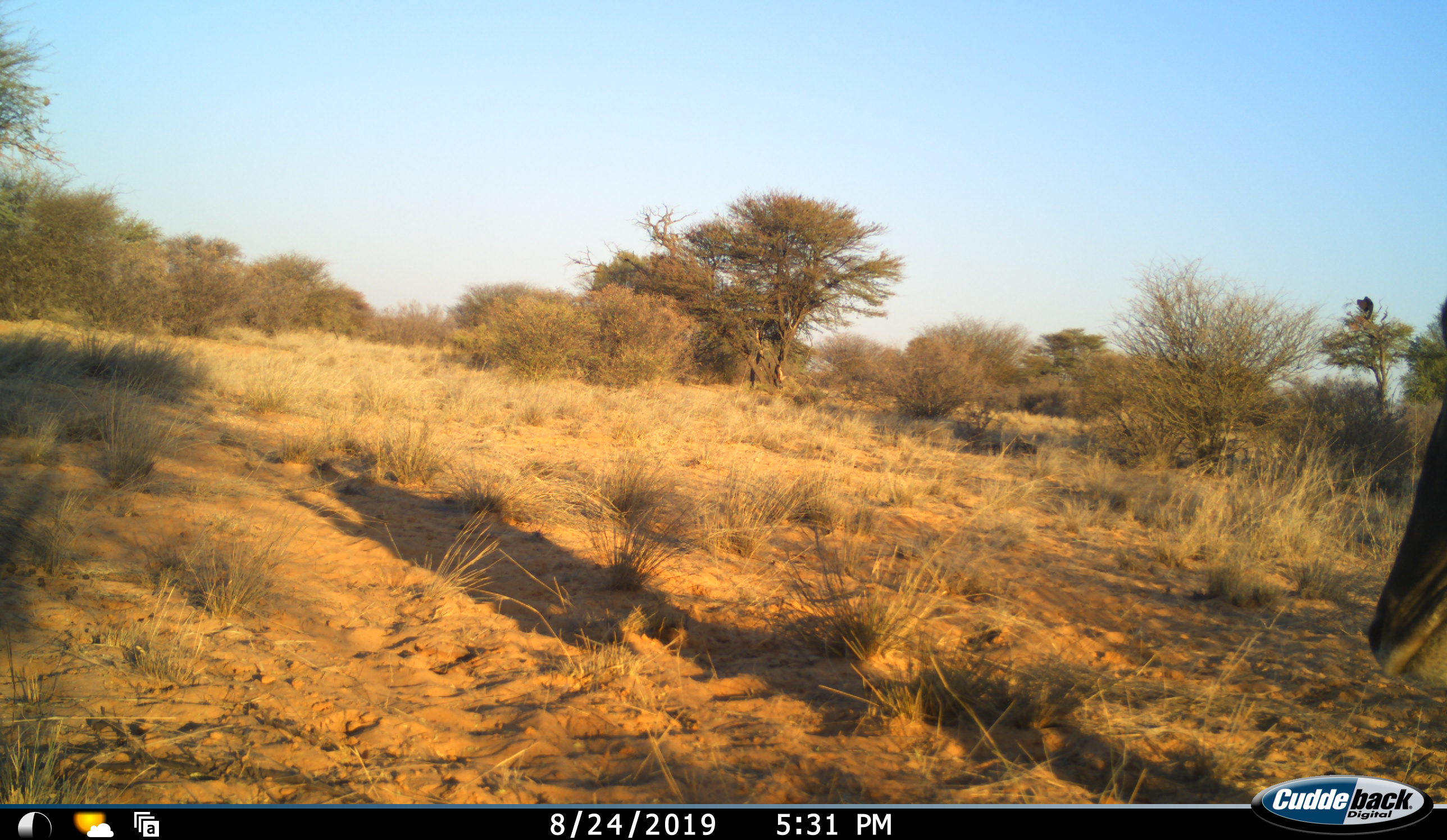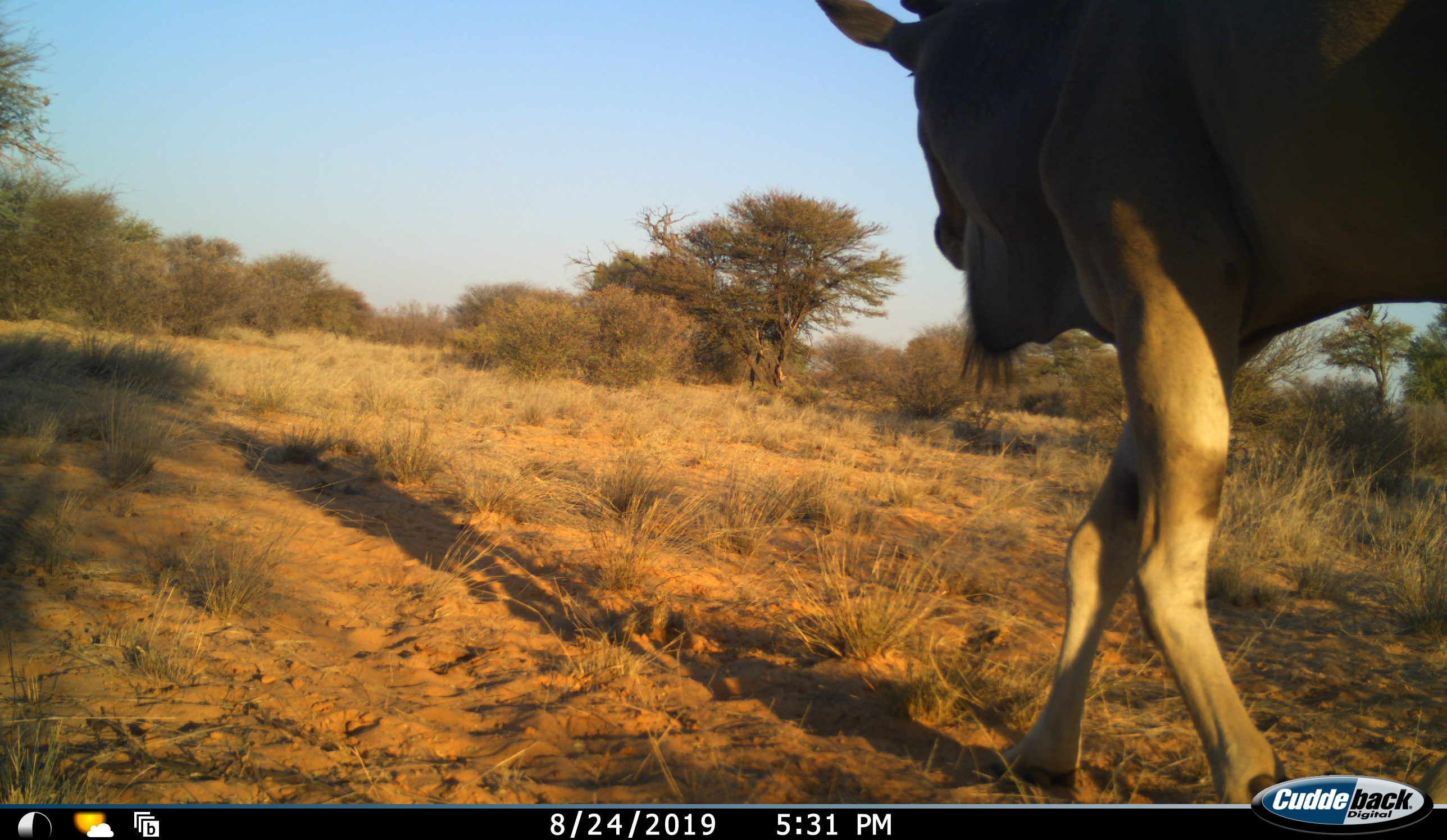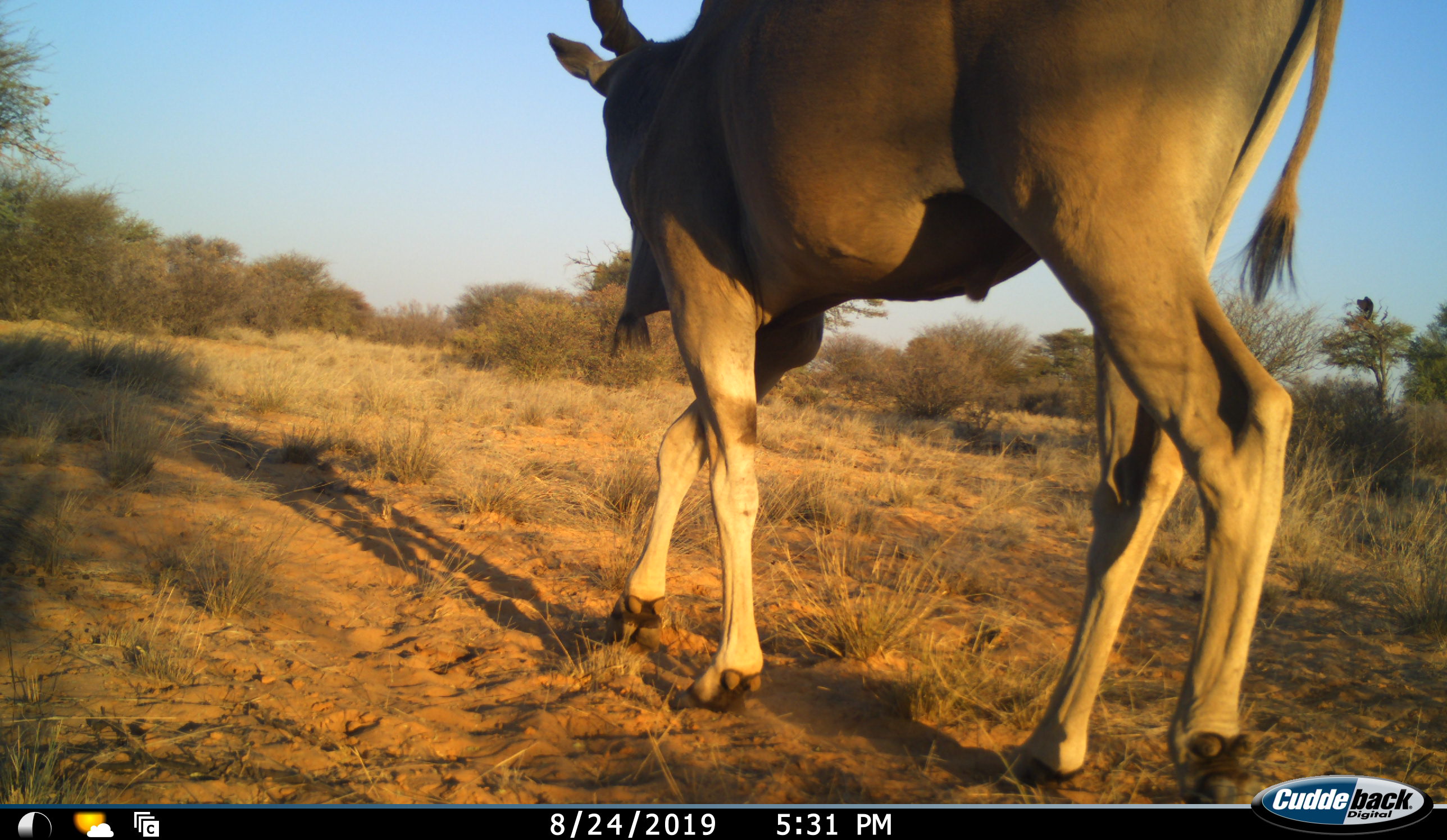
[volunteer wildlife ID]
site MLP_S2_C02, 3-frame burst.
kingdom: Animalia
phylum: Chordata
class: Mammalia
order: Artiodactyla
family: Bovidae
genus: Tragelaphus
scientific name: Tragelaphus oryx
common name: eland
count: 1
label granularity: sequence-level